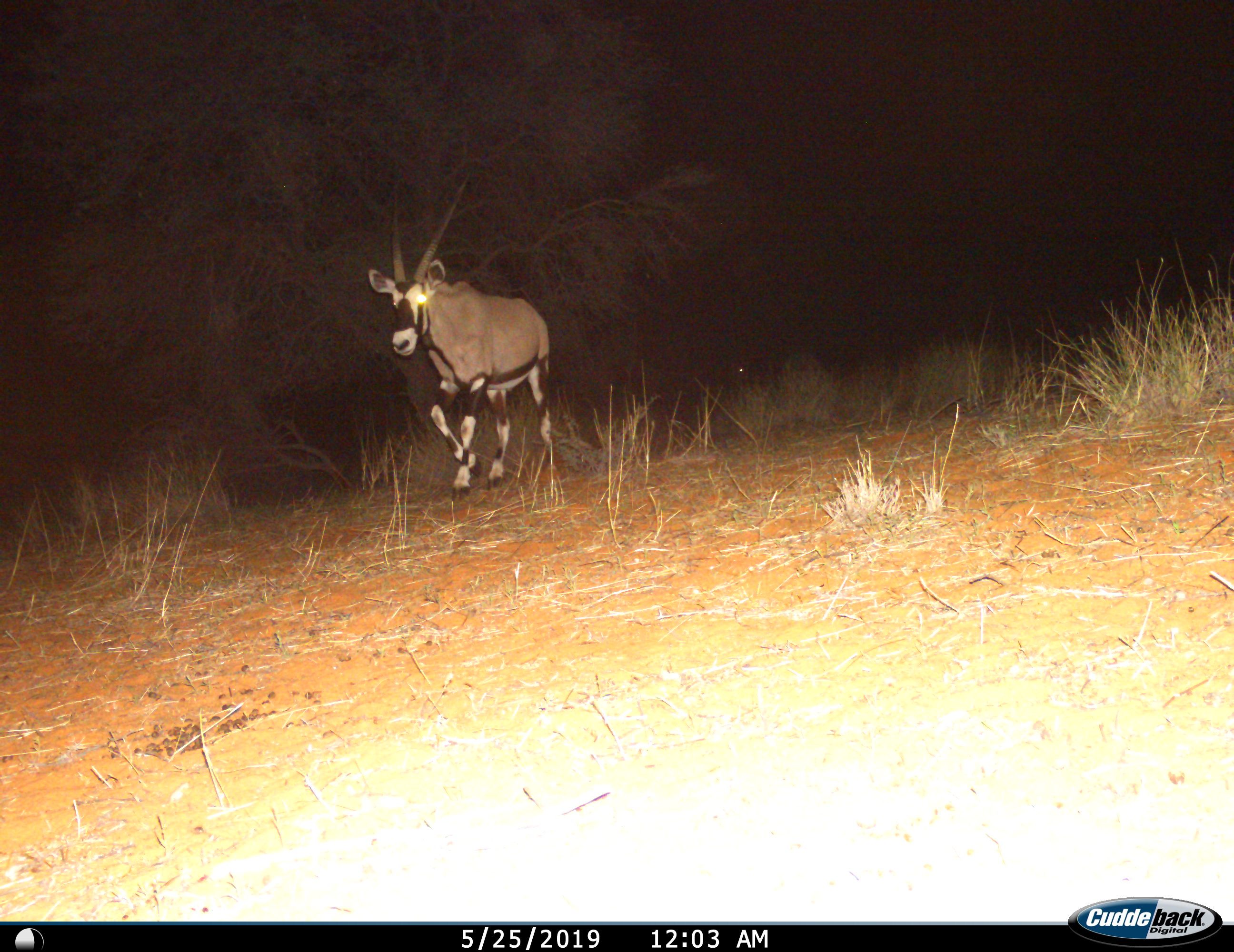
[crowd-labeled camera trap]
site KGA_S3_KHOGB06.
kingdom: Animalia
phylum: Chordata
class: Mammalia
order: Artiodactyla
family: Bovidae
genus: Oryx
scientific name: Oryx gazella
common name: gemsbok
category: oryx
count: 1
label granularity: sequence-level